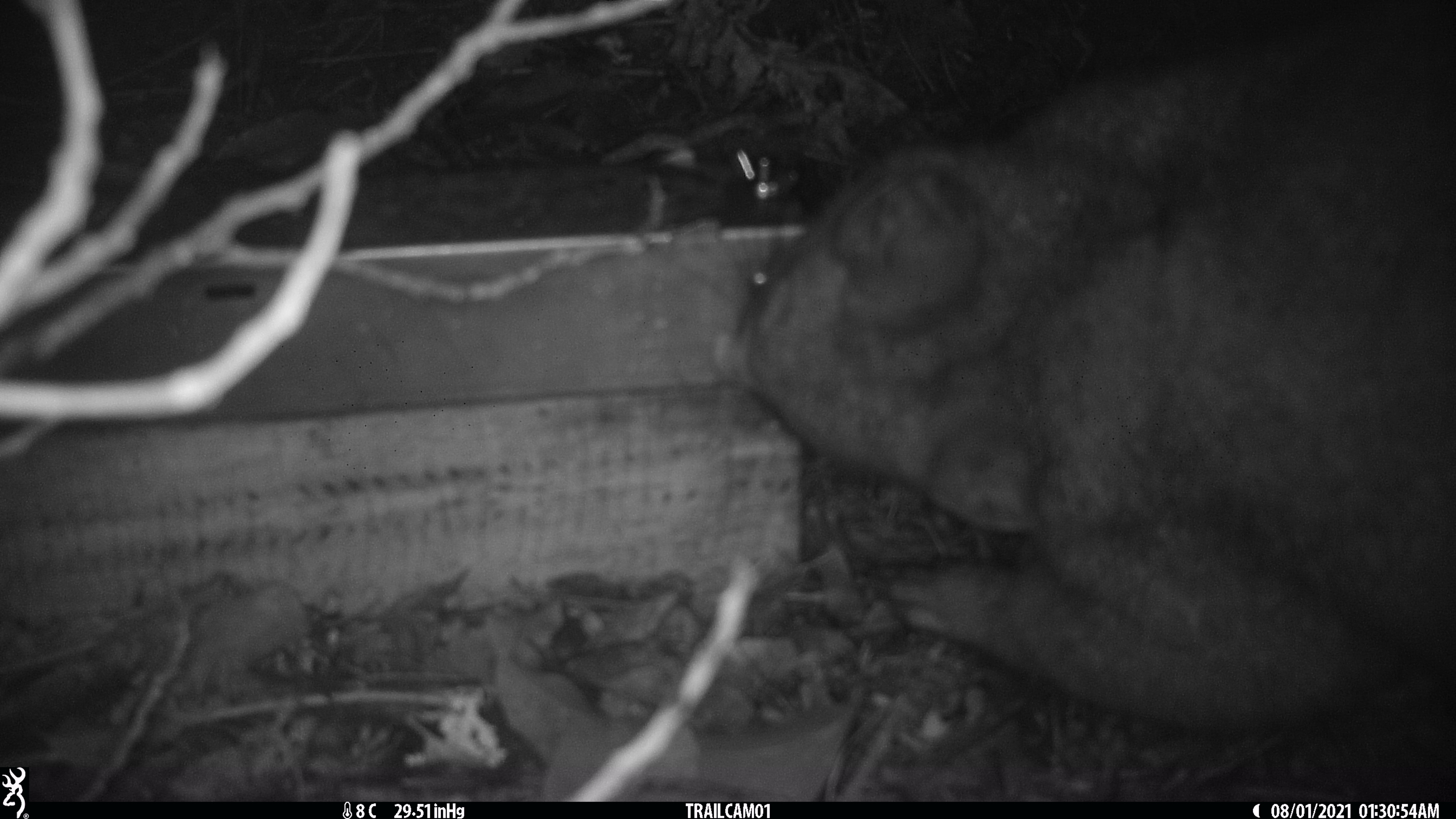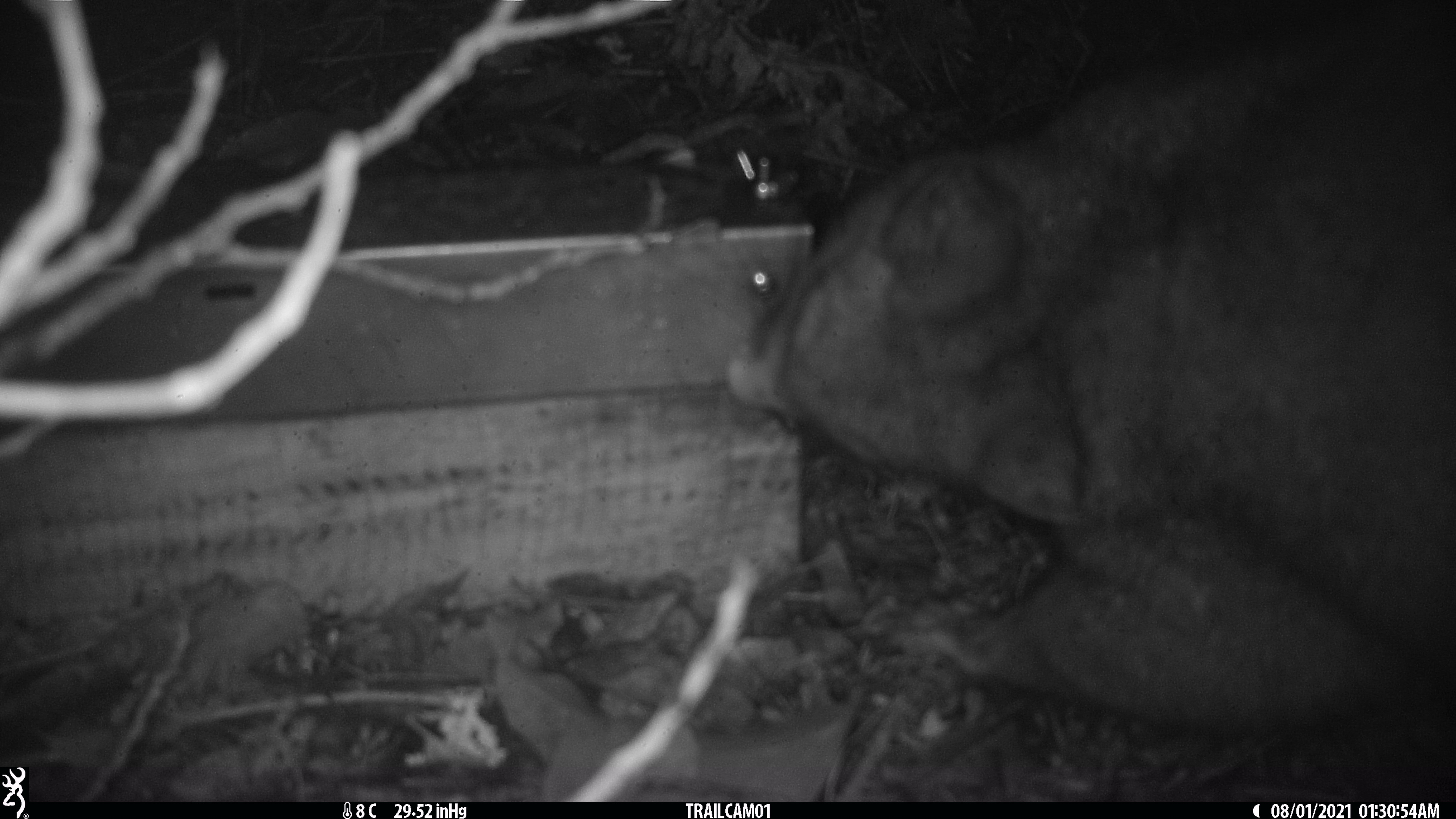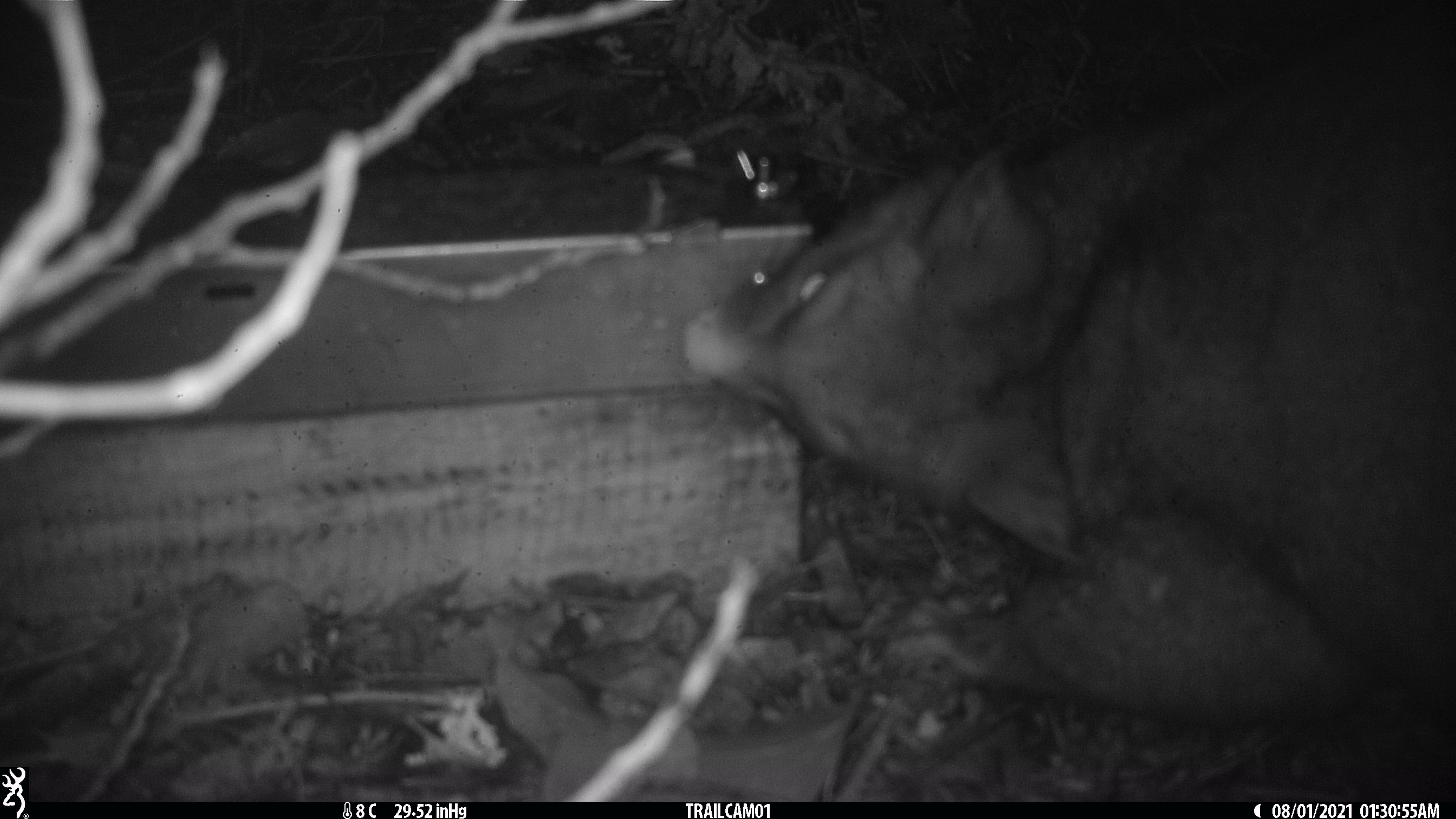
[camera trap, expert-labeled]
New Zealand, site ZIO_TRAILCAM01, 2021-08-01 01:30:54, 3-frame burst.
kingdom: Animalia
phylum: Chordata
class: Mammalia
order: Diprotodontia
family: Phalangeridae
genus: Trichosurus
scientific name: Trichosurus vulpecula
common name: common brushtail possum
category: possum